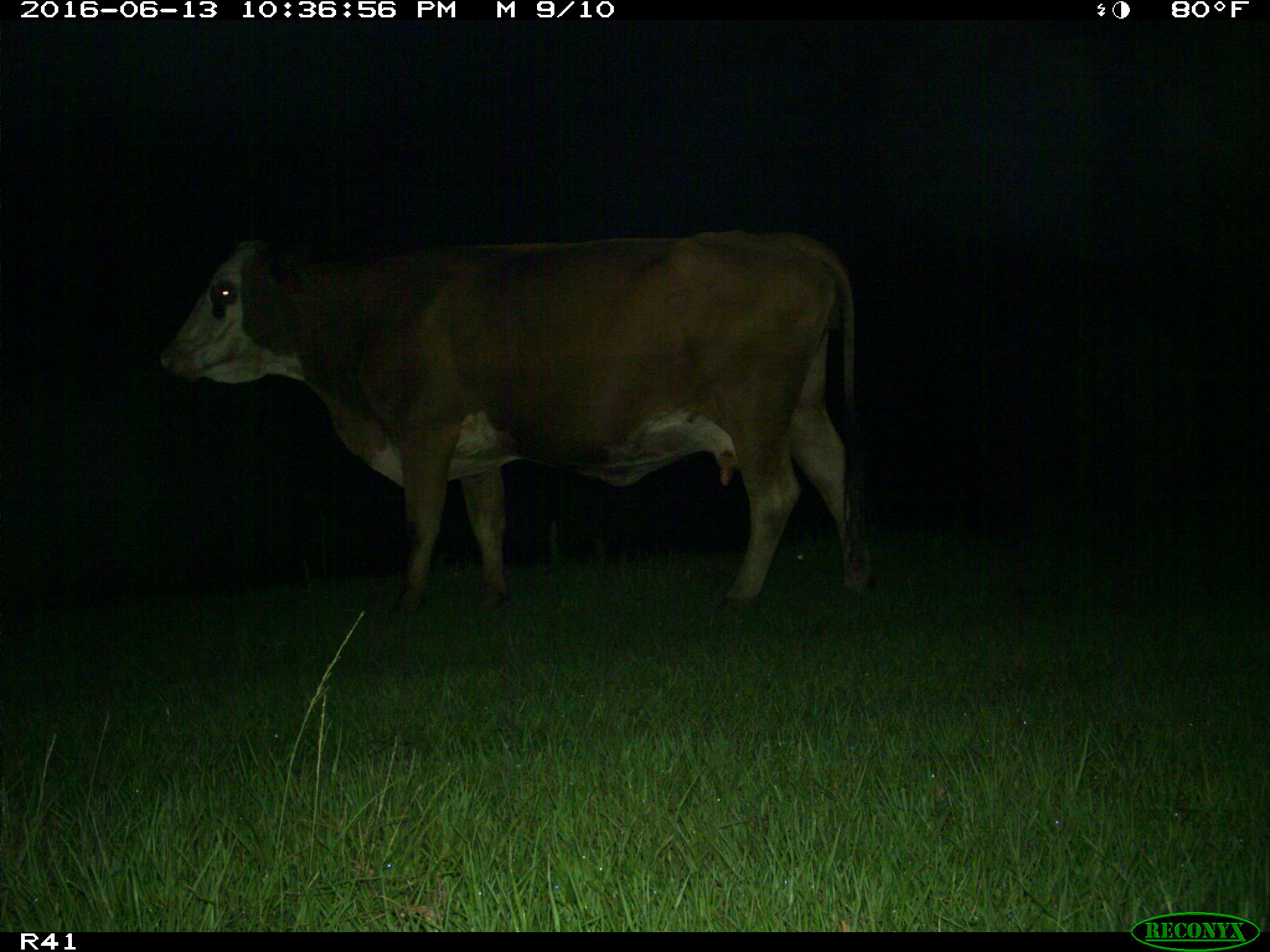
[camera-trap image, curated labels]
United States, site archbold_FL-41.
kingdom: Animalia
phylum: Chordata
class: Mammalia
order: Artiodactyla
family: Bovidae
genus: Bos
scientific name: Bos taurus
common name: domestic cow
Bos taurus (domestic cow).